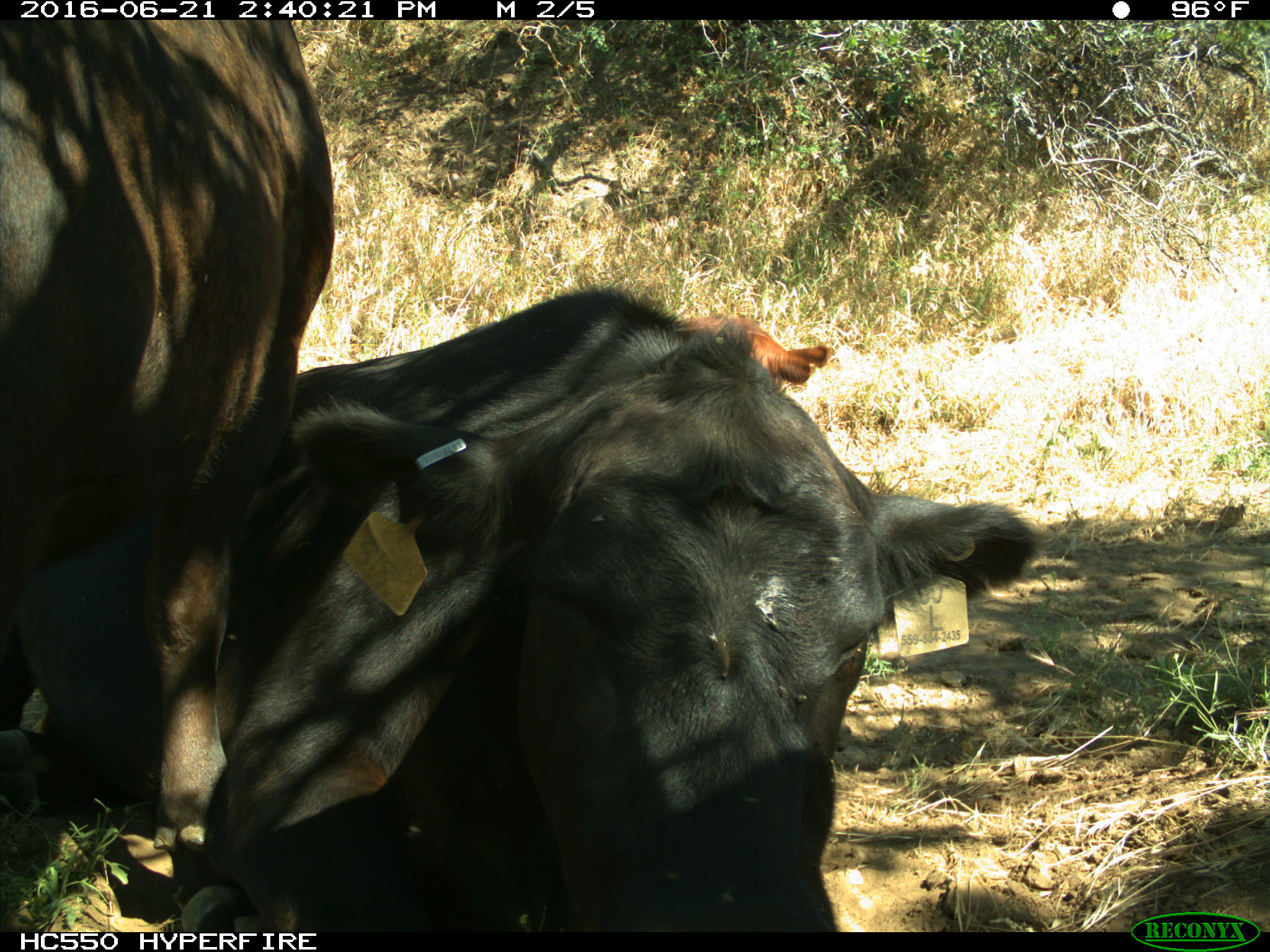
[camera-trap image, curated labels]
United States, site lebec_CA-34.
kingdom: Animalia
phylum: Chordata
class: Mammalia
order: Artiodactyla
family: Bovidae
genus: Bos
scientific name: Bos taurus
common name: domestic cow